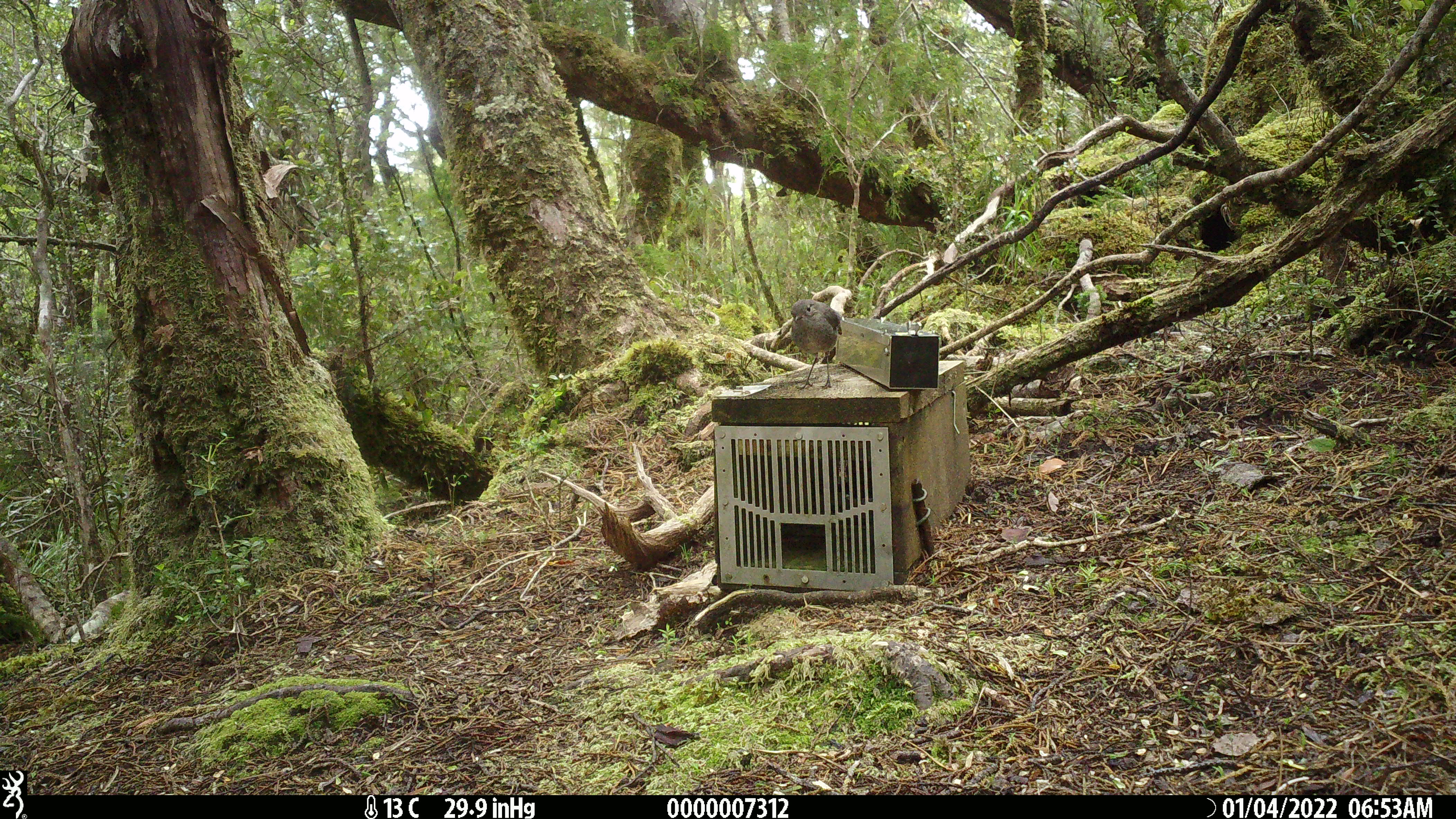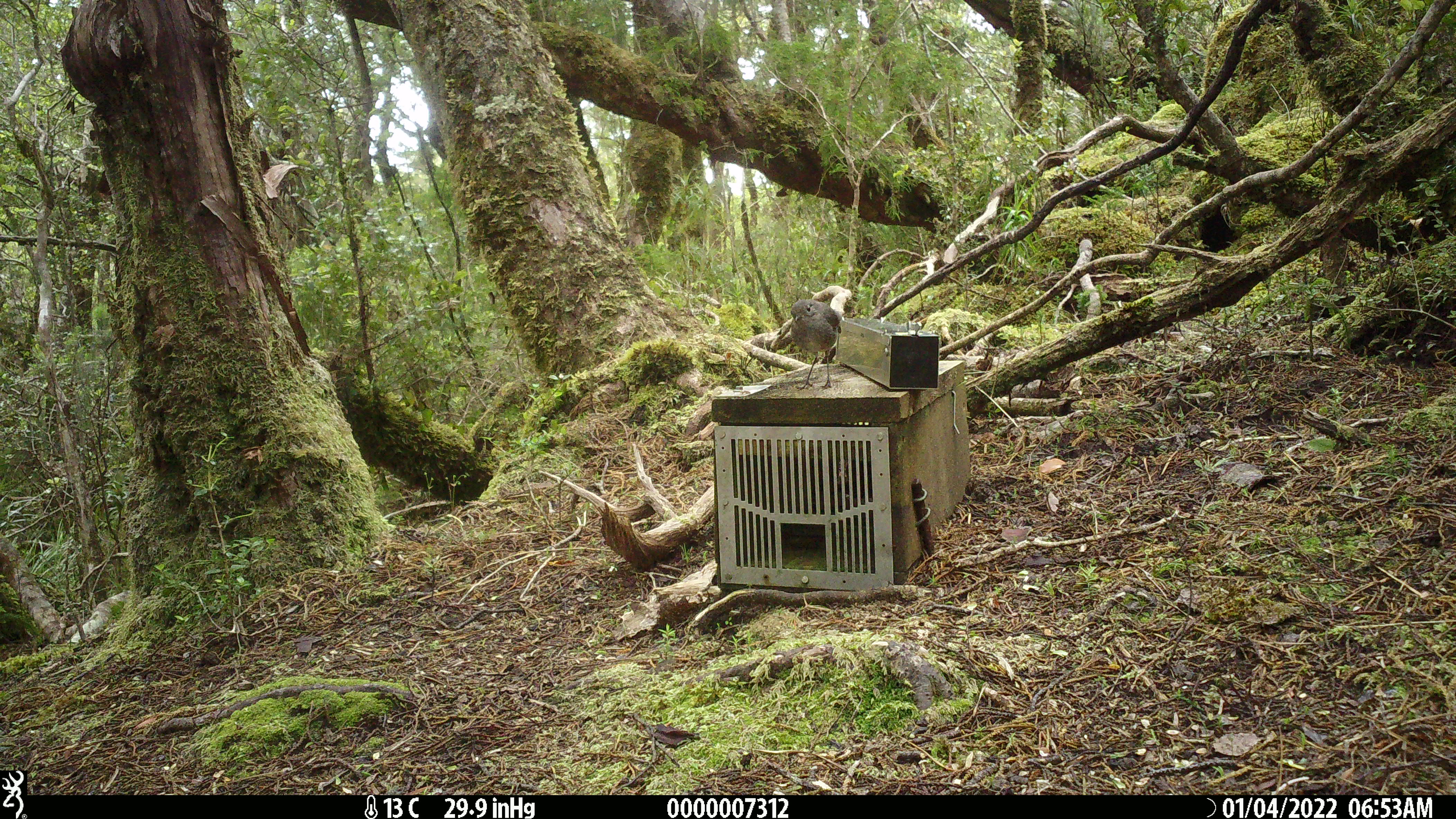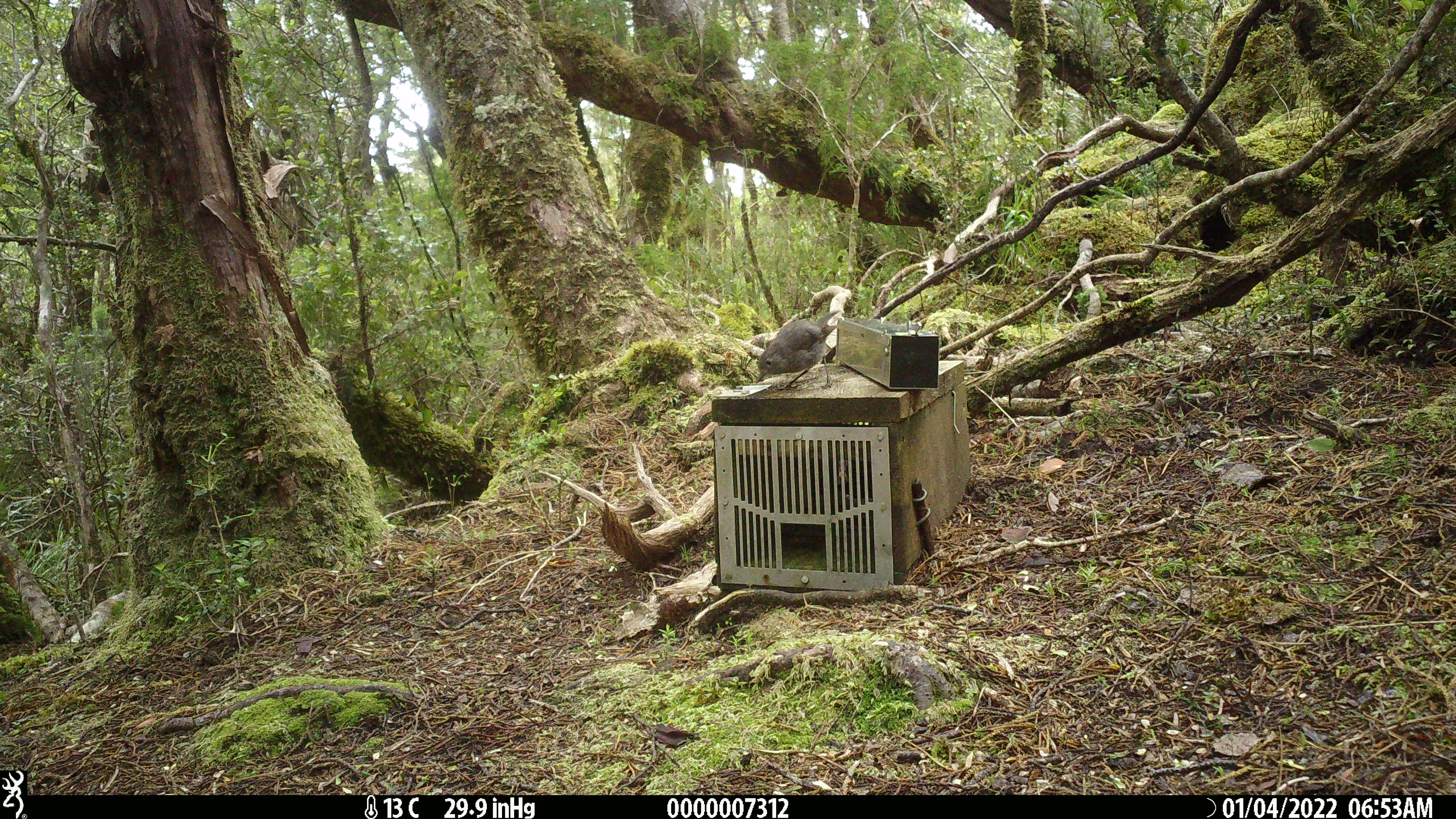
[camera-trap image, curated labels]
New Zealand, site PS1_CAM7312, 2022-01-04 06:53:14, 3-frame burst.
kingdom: Animalia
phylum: Chordata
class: Aves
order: Passeriformes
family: Petroicidae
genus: Petroica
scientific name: Petroica australis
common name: new zealand robin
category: robin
Robin (new zealand robin) (Petroica australis).